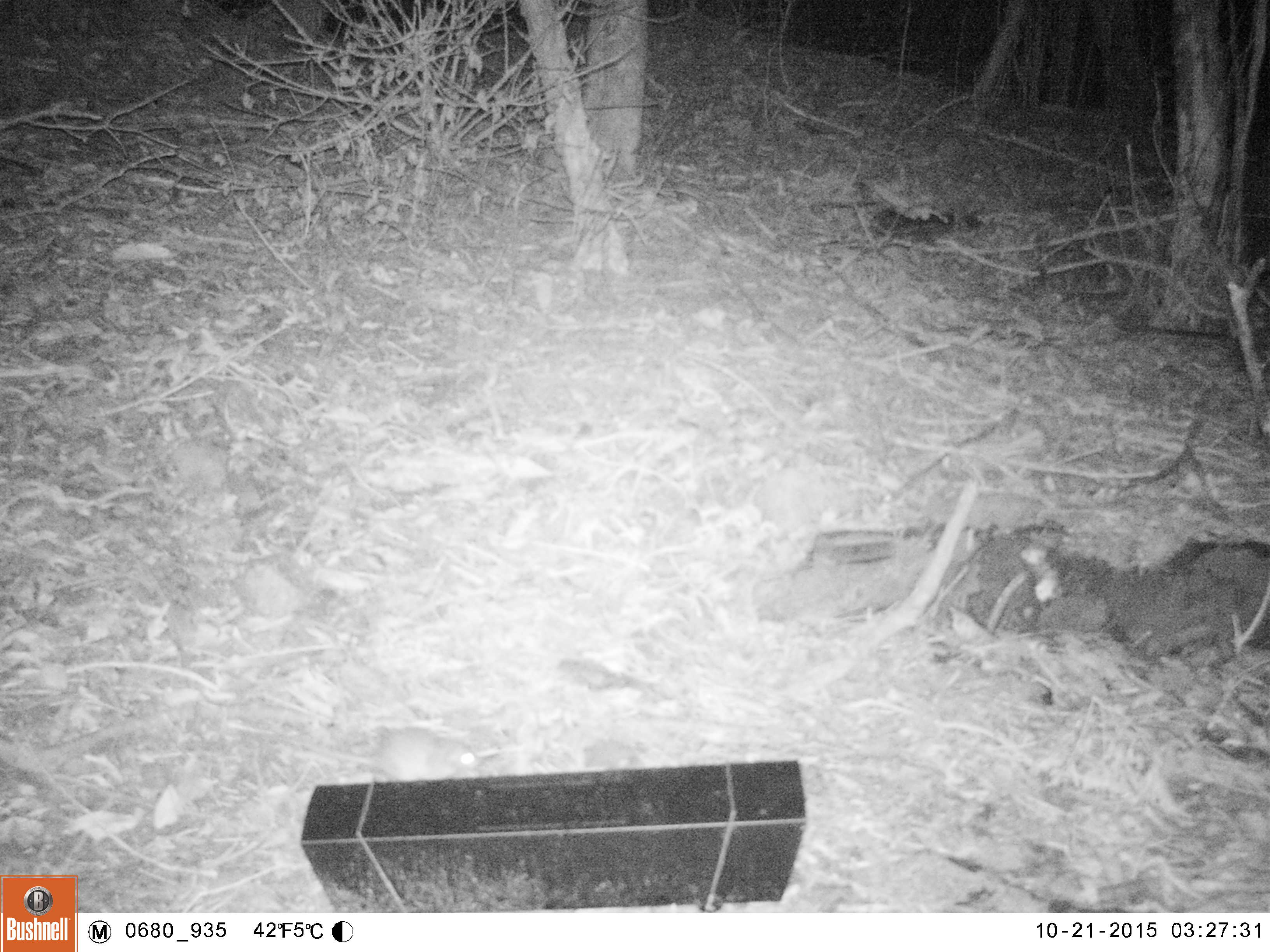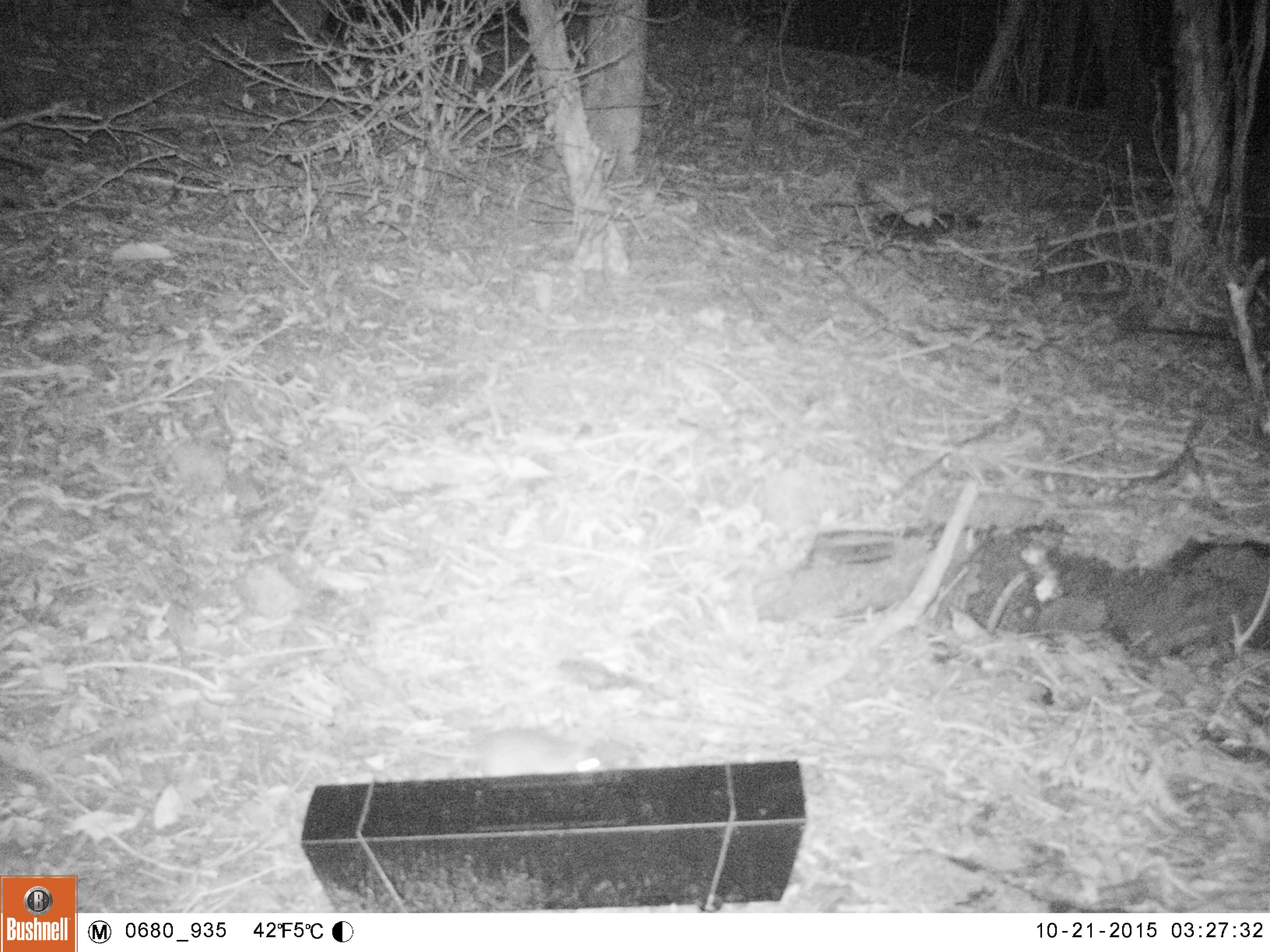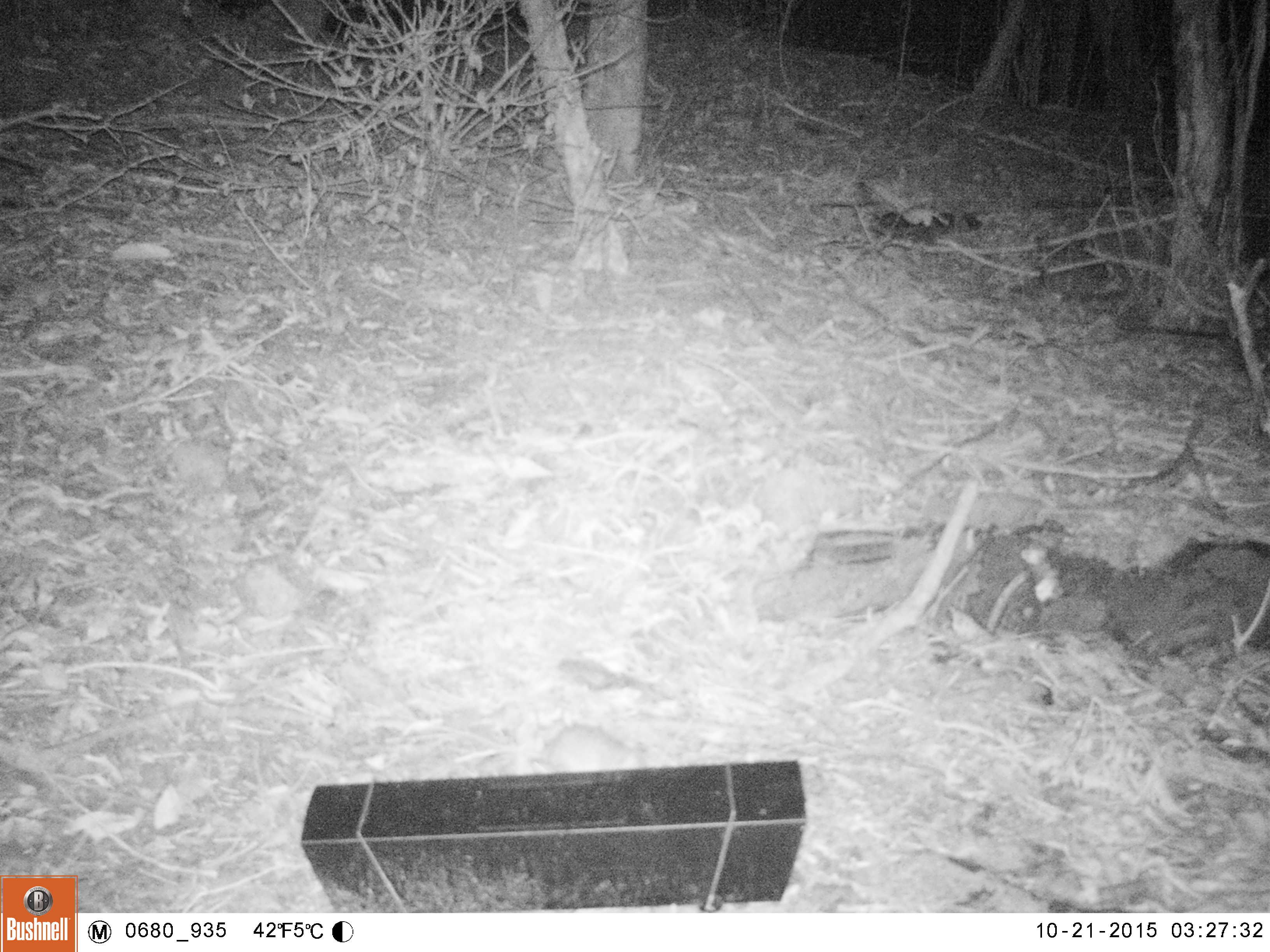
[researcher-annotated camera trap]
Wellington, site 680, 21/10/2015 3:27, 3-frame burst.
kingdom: Animalia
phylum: Chordata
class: Mammalia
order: Rodentia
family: Muridae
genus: Rattus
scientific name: Rattus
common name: rat